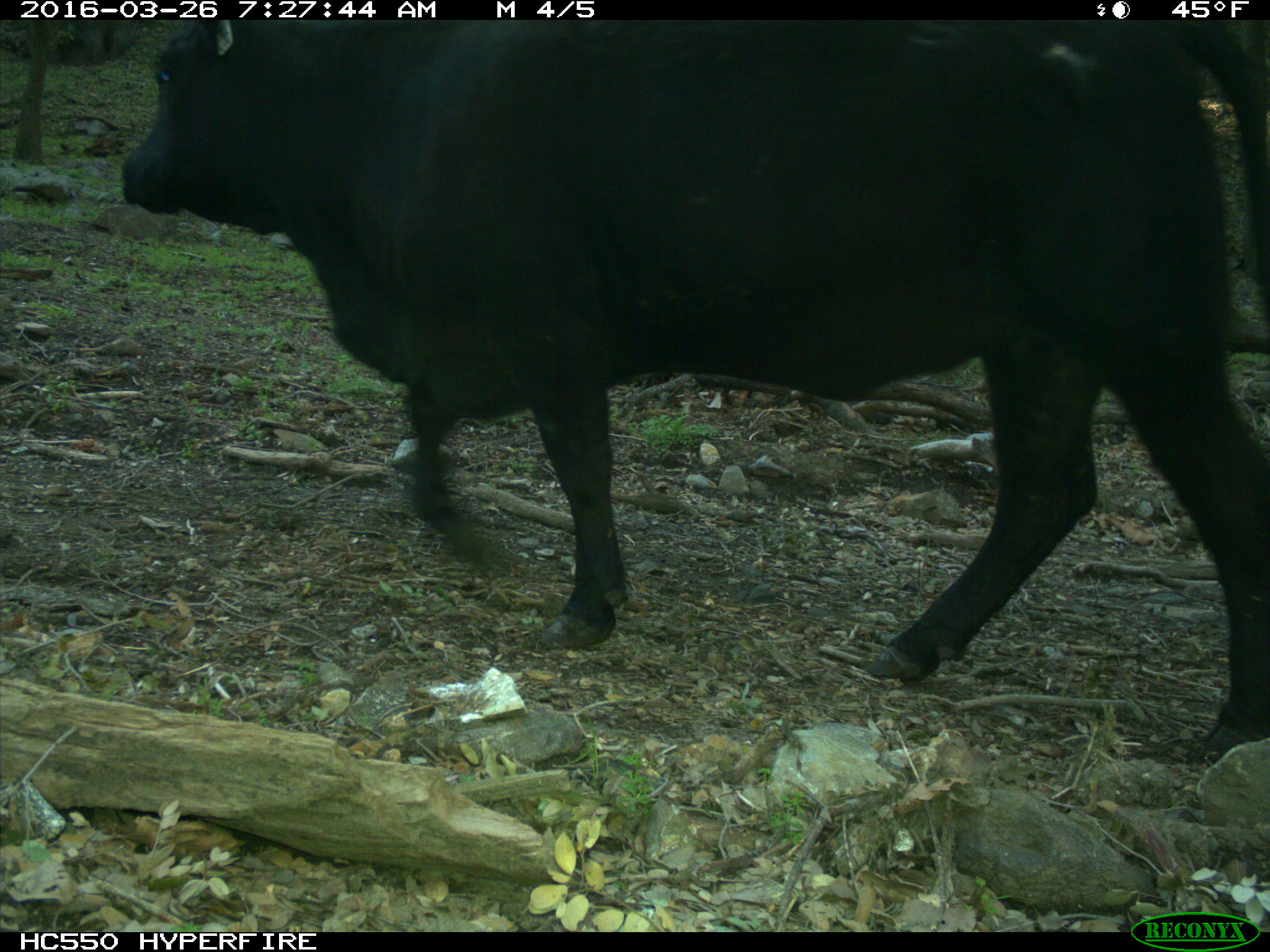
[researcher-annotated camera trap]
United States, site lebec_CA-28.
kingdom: Animalia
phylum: Chordata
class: Mammalia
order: Artiodactyla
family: Bovidae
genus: Bos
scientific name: Bos taurus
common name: domestic cow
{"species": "Bos taurus (domestic cow)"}